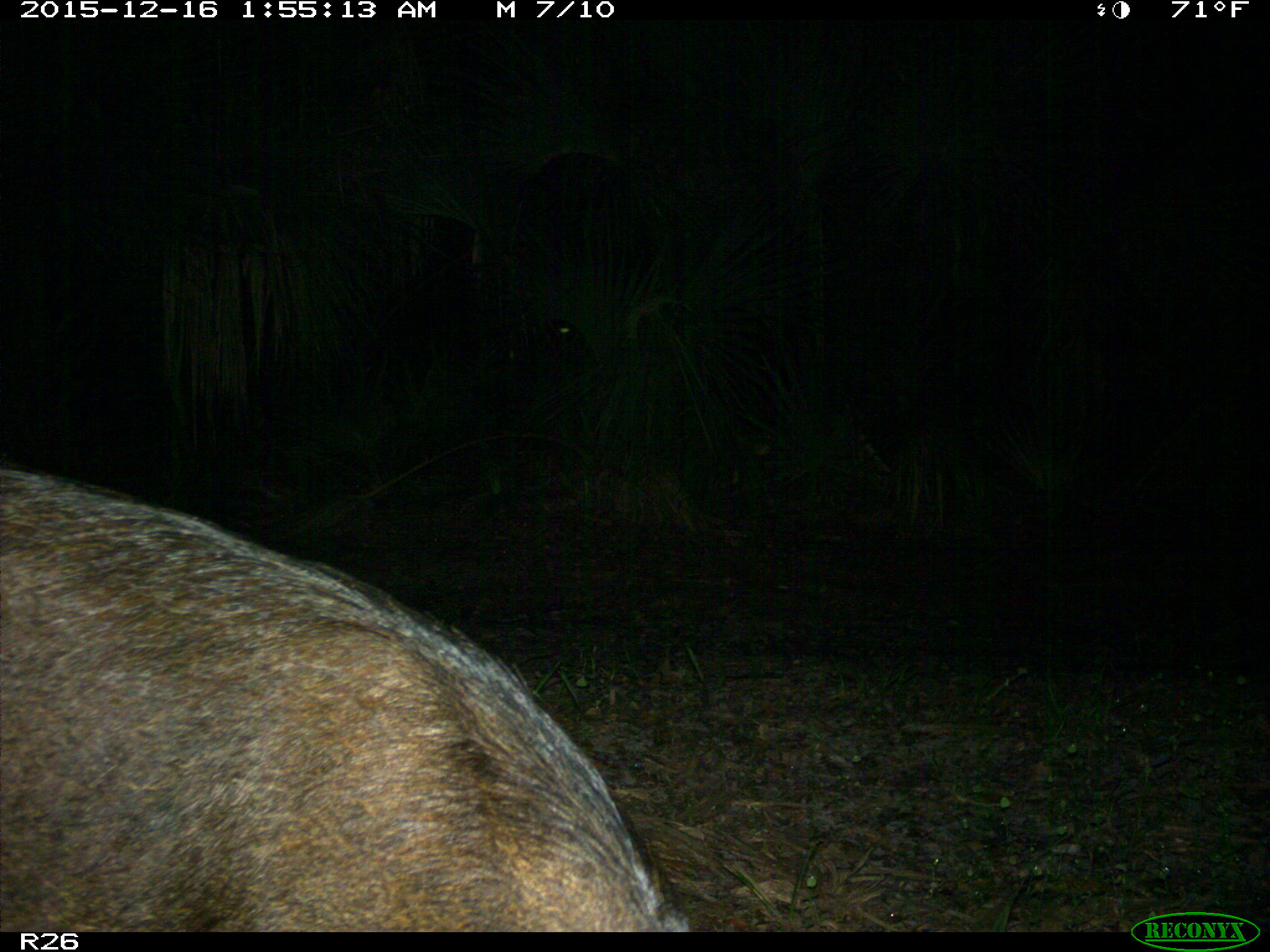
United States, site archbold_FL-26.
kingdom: Animalia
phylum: Chordata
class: Mammalia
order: Artiodactyla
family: Suidae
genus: Sus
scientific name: Sus scrofa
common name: wild boar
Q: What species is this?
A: Sus scrofa (wild boar).